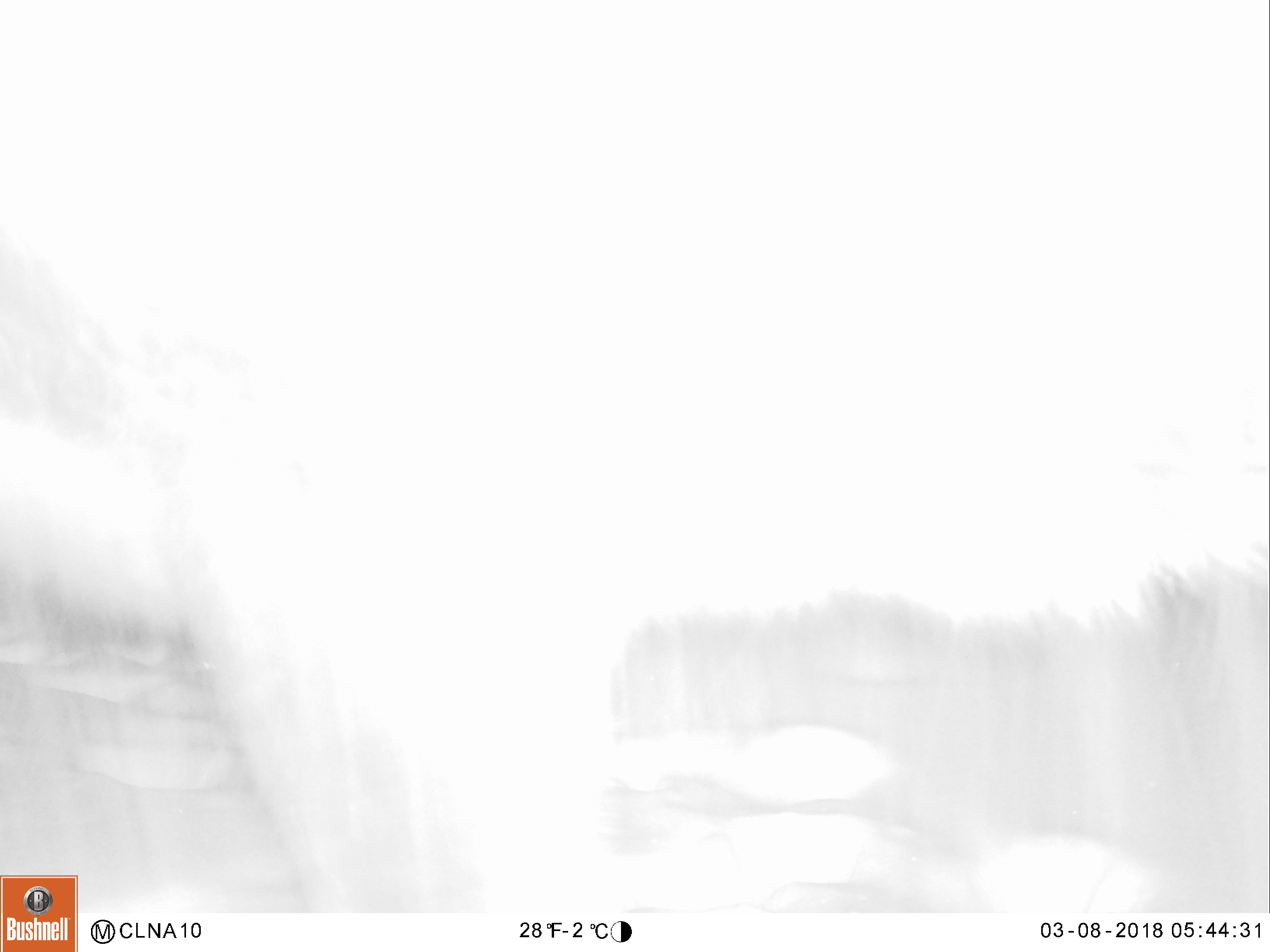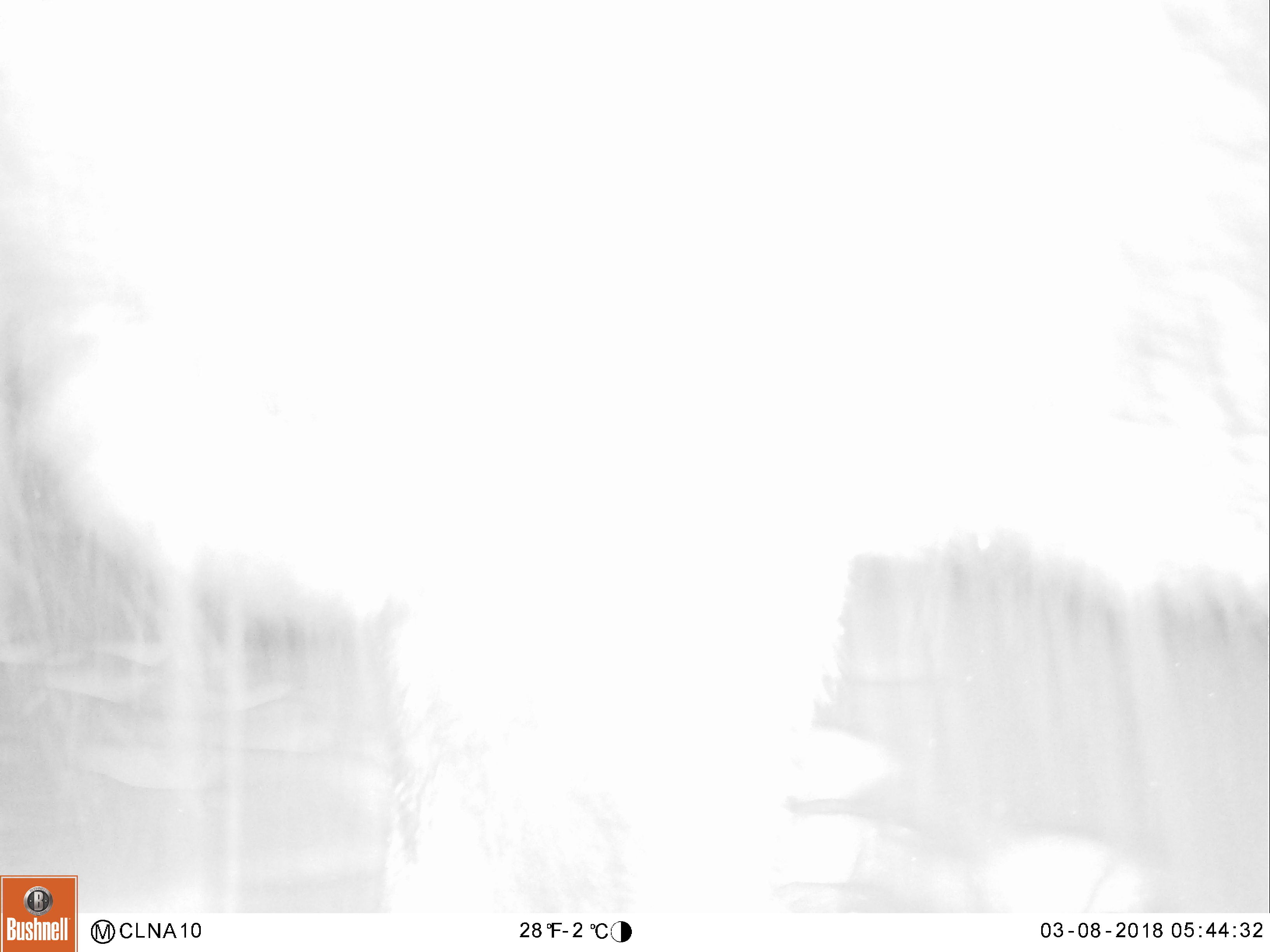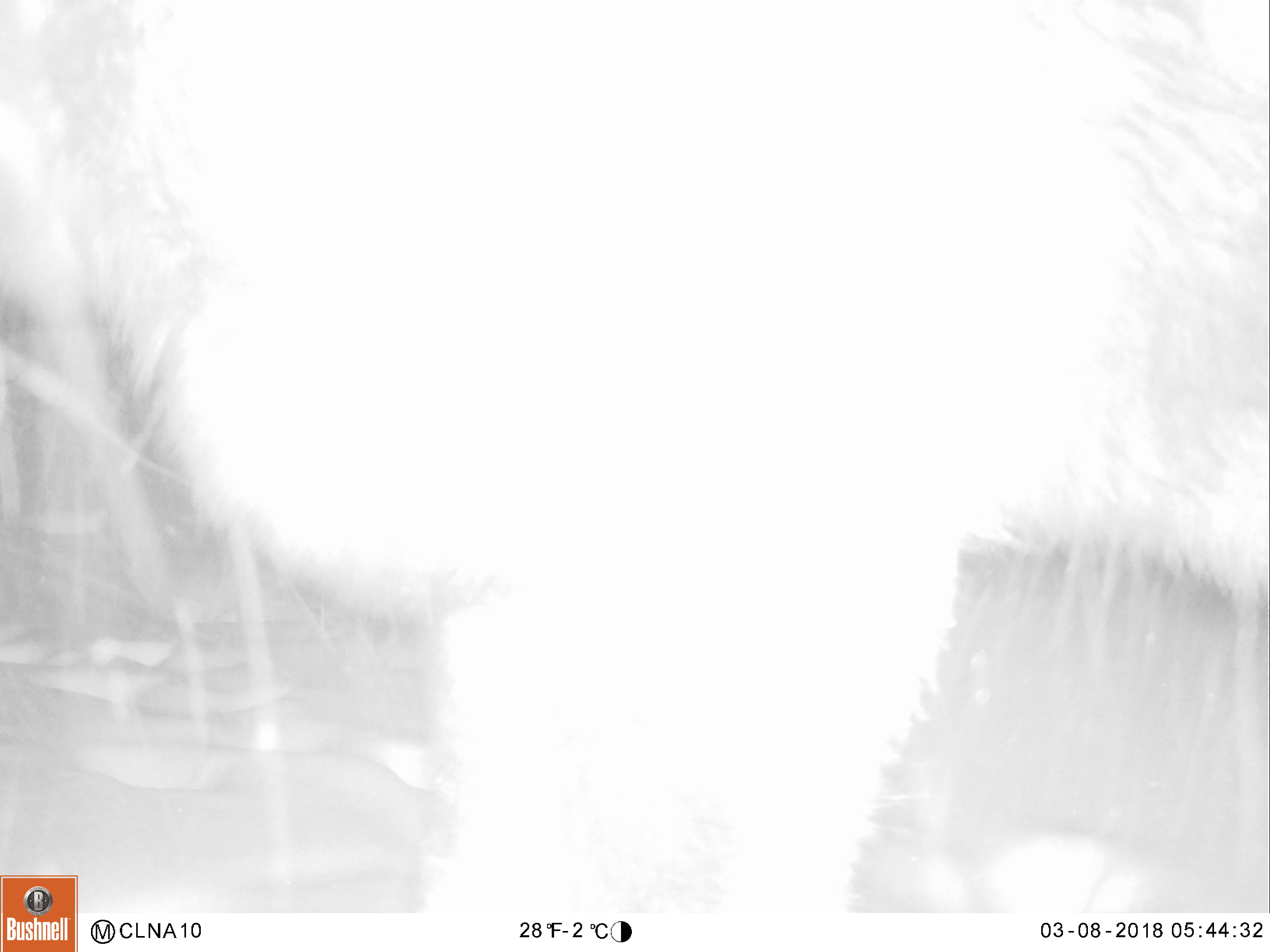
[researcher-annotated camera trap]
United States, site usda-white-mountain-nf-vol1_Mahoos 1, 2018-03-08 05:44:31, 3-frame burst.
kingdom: Animalia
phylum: Chordata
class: Mammalia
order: Artiodactyla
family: Cervidae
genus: Alces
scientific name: Alces alces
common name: moose